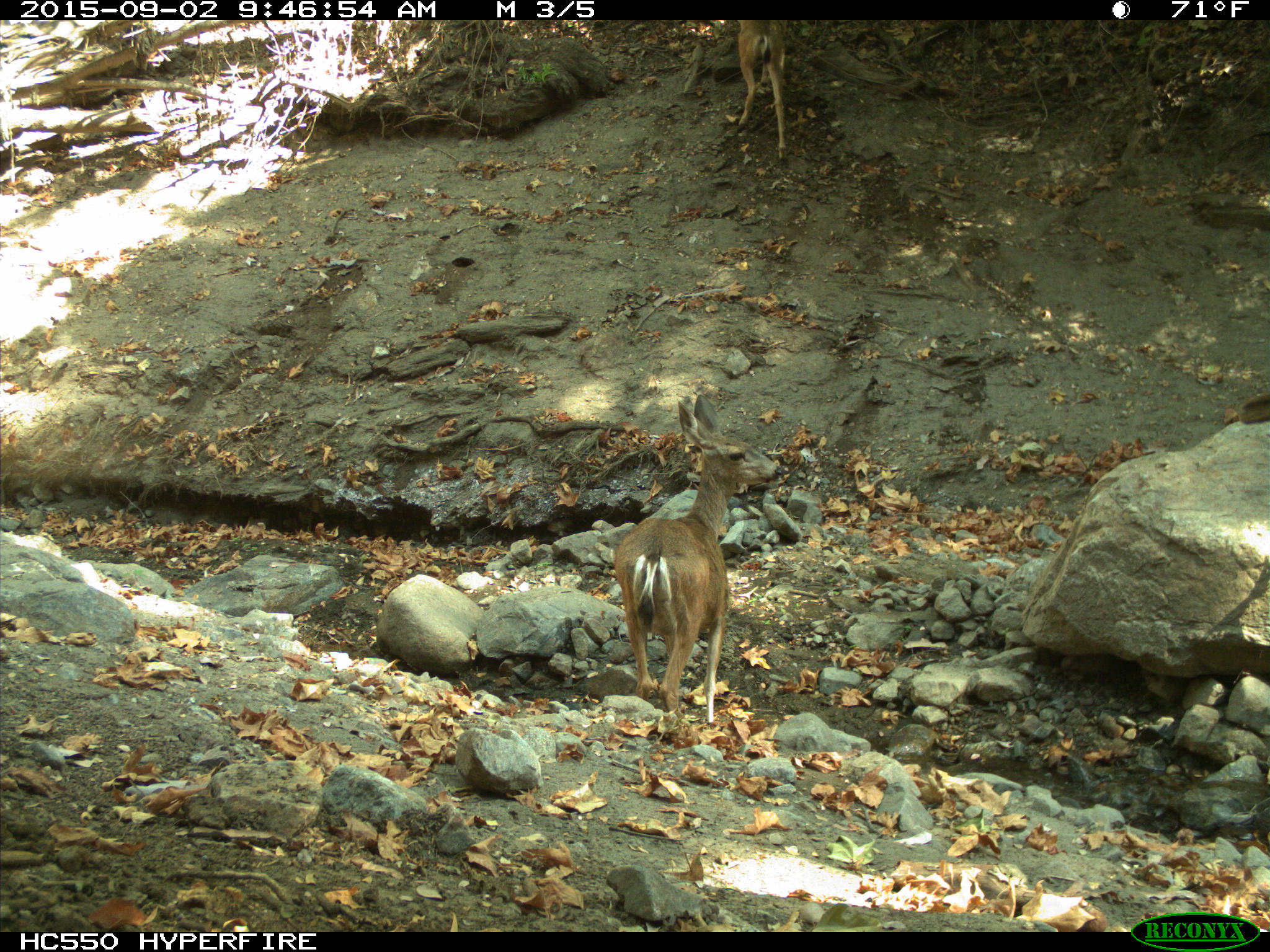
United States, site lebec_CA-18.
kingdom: Animalia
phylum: Chordata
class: Mammalia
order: Artiodactyla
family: Cervidae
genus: Odocoileus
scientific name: Odocoileus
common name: deer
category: unidentified deer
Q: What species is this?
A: Unidentified deer (deer) (Odocoileus).